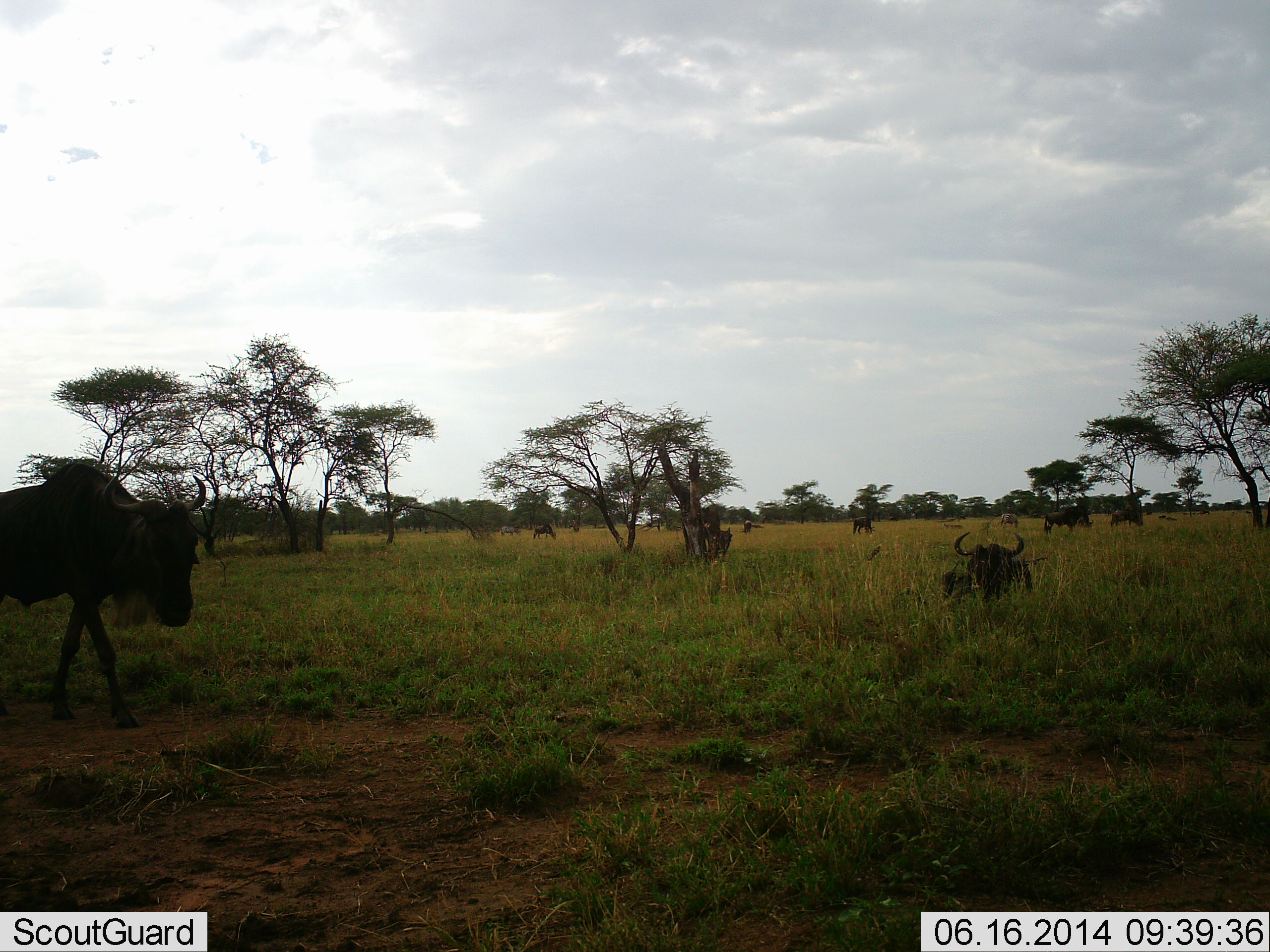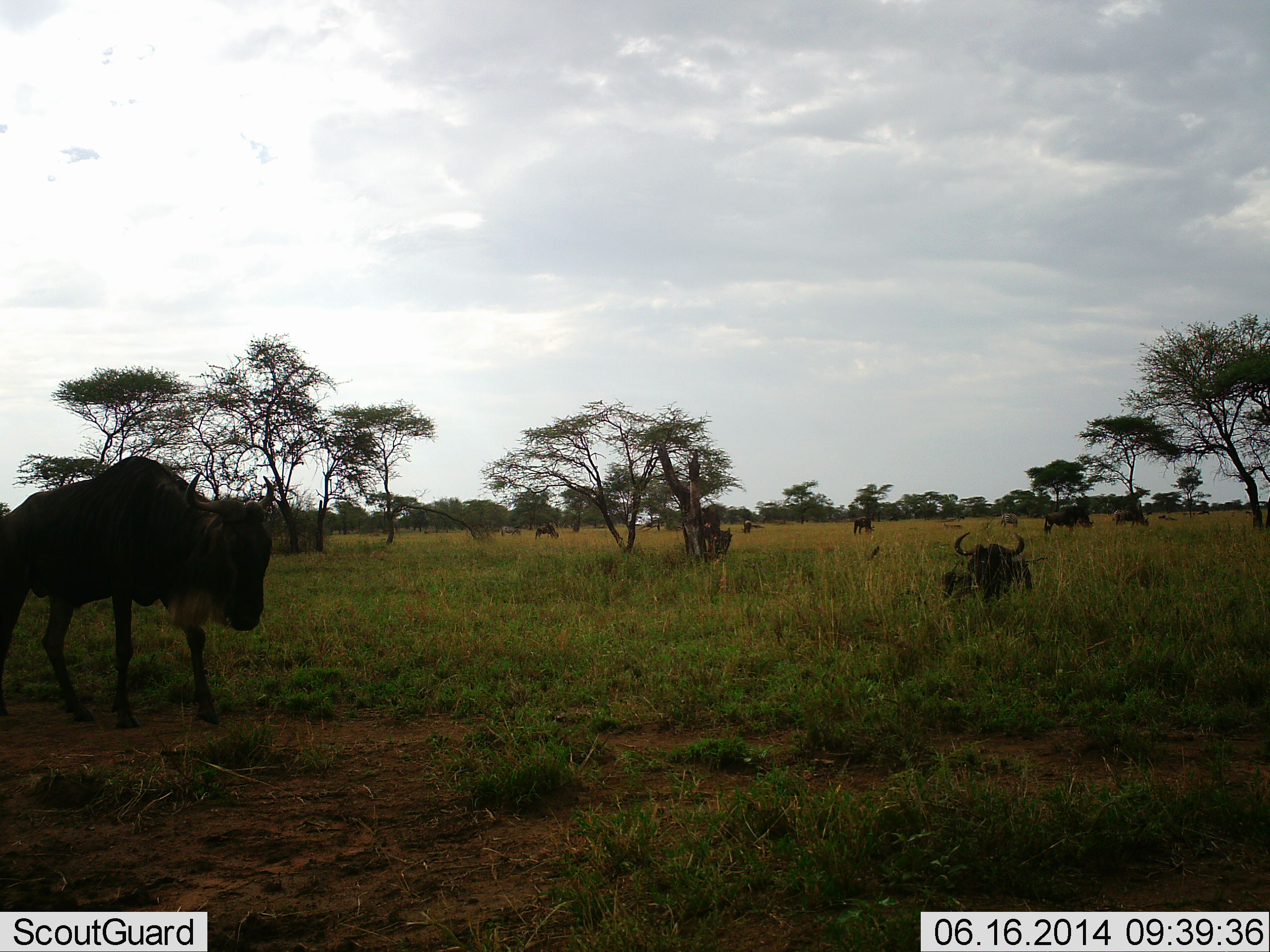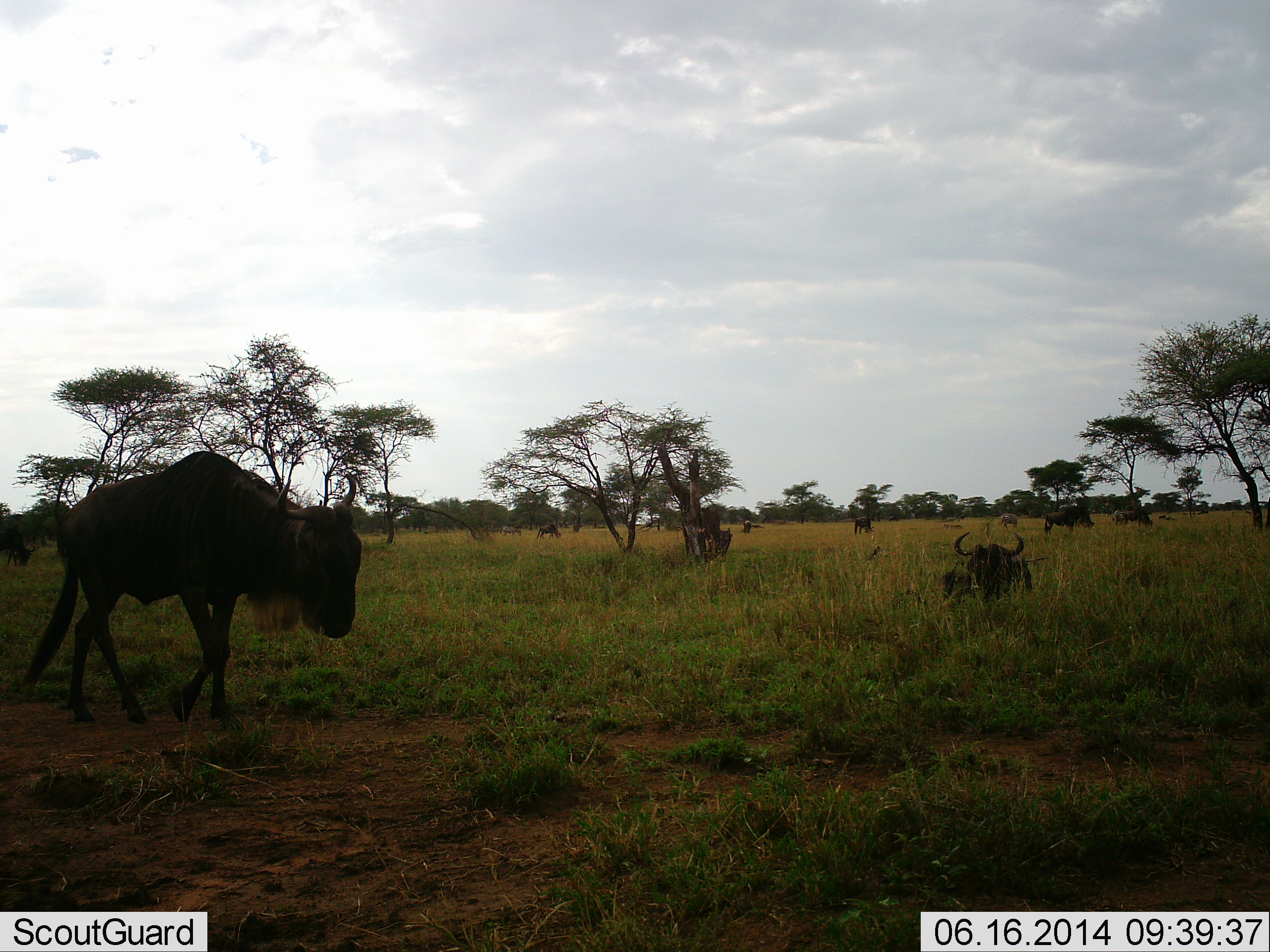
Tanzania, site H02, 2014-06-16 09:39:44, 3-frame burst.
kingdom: Animalia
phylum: Chordata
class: Mammalia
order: Artiodactyla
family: Bovidae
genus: Connochaetes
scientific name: Connochaetes taurinus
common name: blue wildebeest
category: wildebeest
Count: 10.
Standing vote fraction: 40%.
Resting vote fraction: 90%.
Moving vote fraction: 60%.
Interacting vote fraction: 0%.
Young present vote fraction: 0%.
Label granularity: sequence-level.